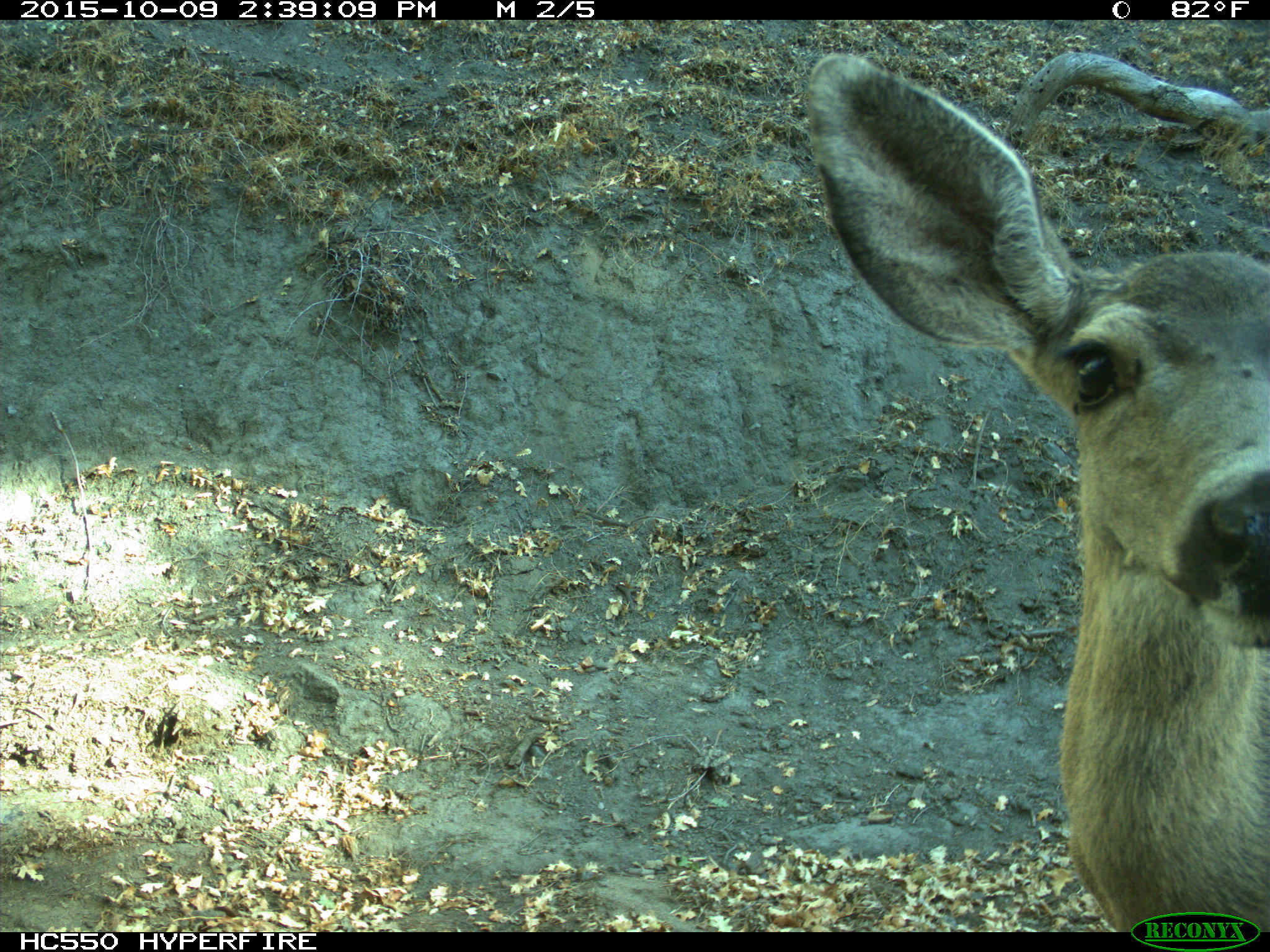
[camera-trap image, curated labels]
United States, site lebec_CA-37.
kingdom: Animalia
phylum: Chordata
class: Mammalia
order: Artiodactyla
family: Cervidae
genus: Odocoileus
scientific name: Odocoileus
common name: deer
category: unidentified deer